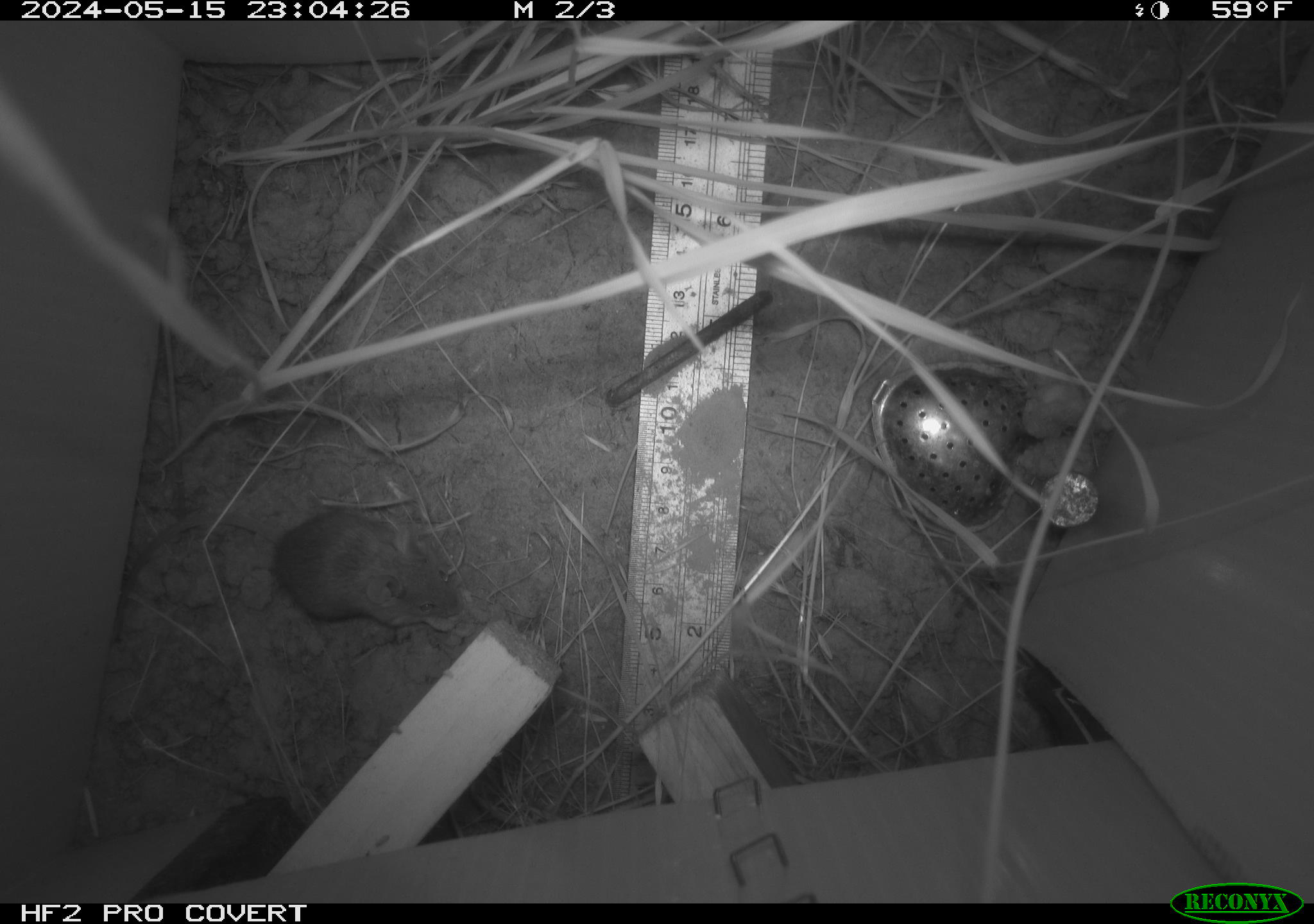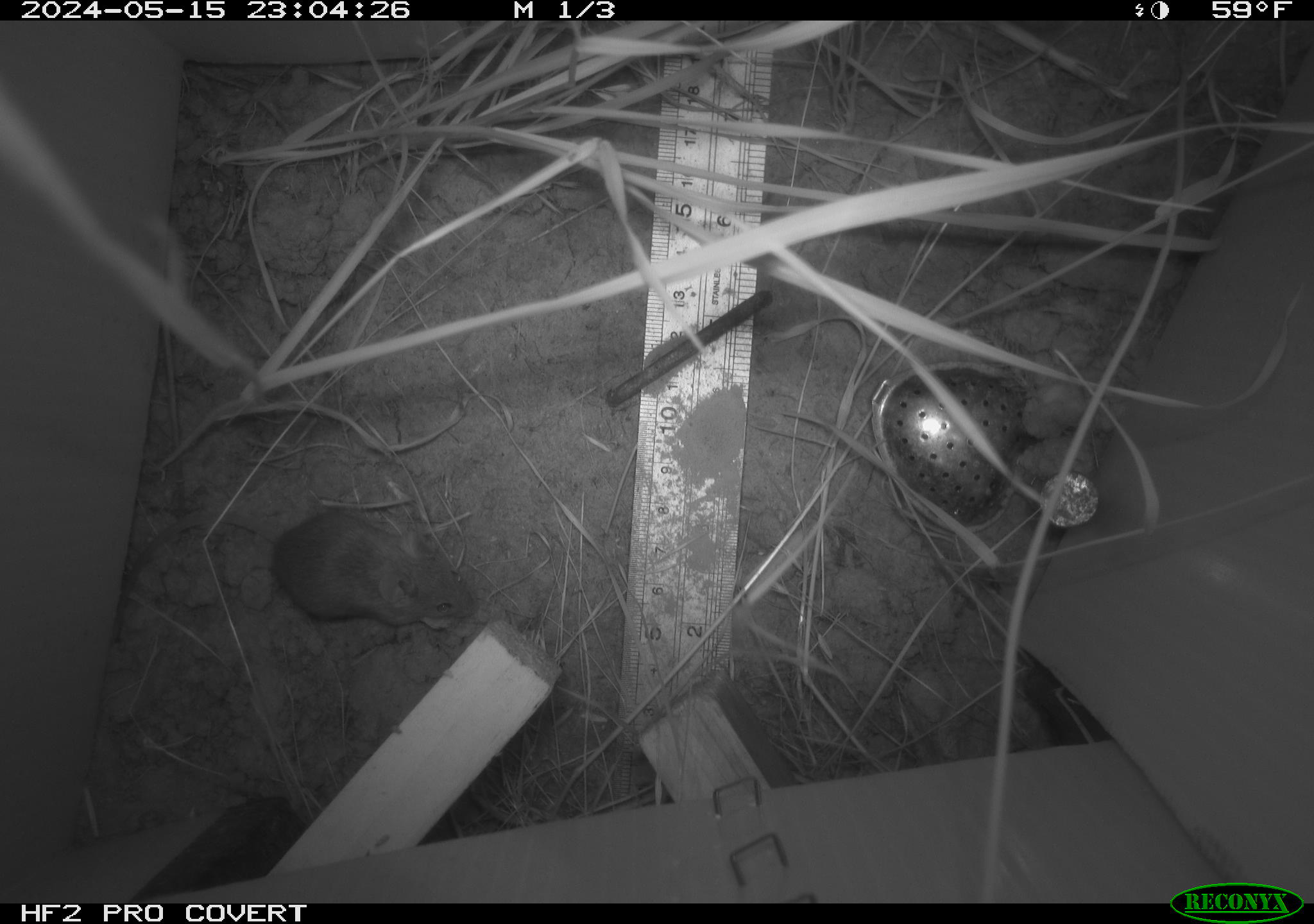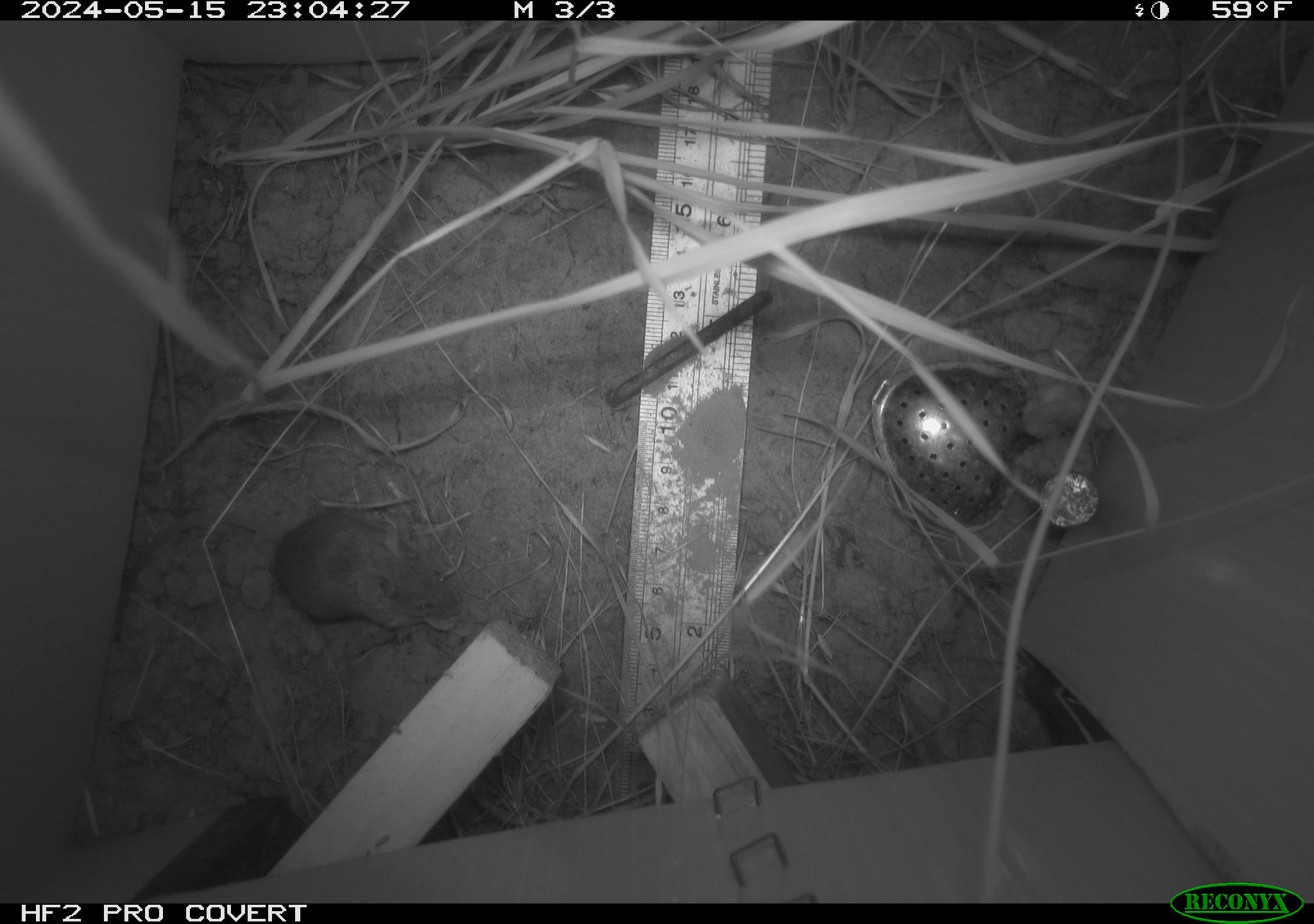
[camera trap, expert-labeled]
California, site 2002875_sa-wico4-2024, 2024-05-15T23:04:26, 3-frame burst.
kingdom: Animalia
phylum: Chordata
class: Mammalia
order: Rodentia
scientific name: Rodentia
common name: mouse species